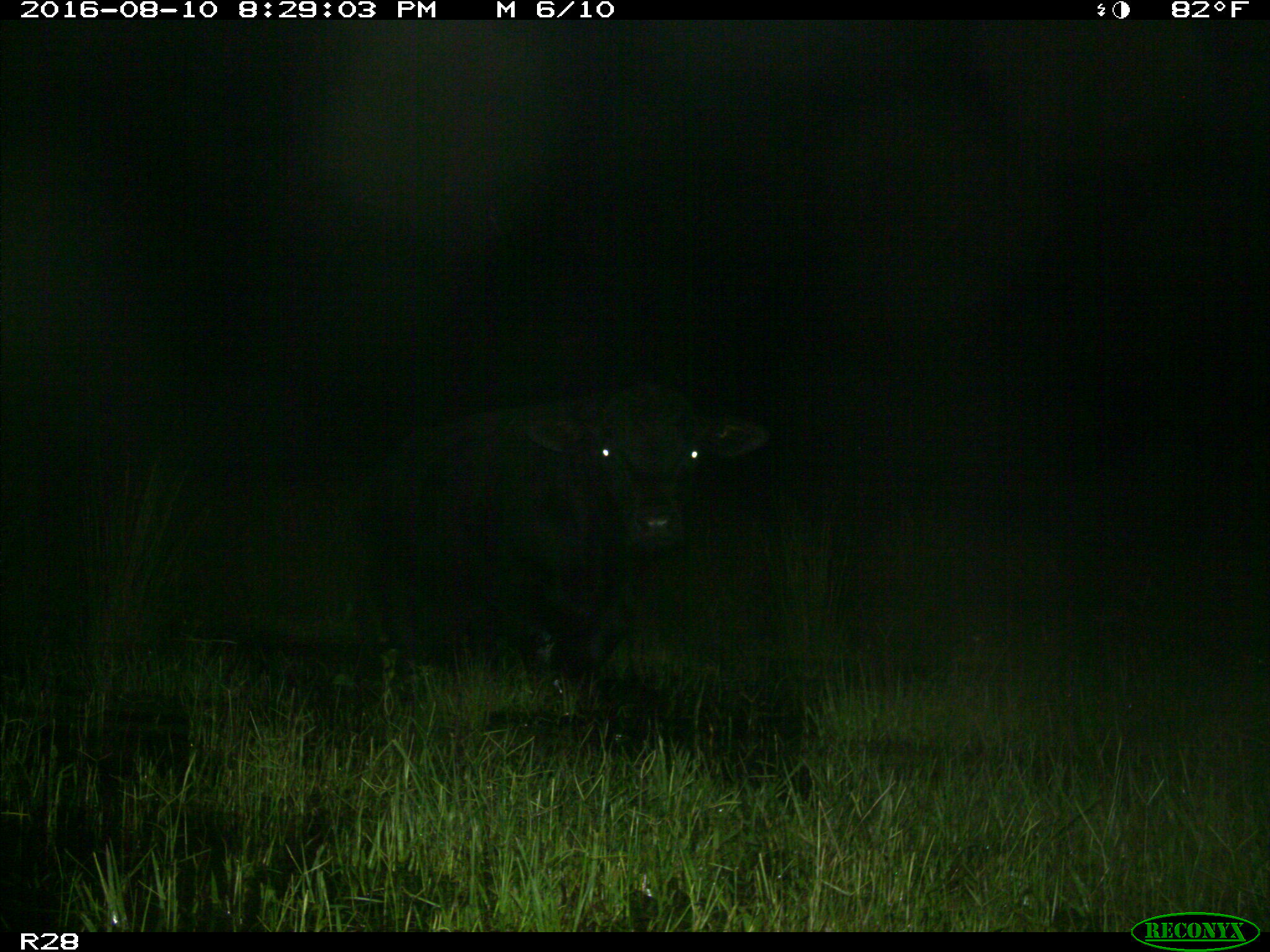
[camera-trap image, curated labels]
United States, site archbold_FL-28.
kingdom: Animalia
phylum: Chordata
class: Mammalia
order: Artiodactyla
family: Bovidae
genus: Bos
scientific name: Bos taurus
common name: domestic cow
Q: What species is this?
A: Bos taurus (domestic cow).